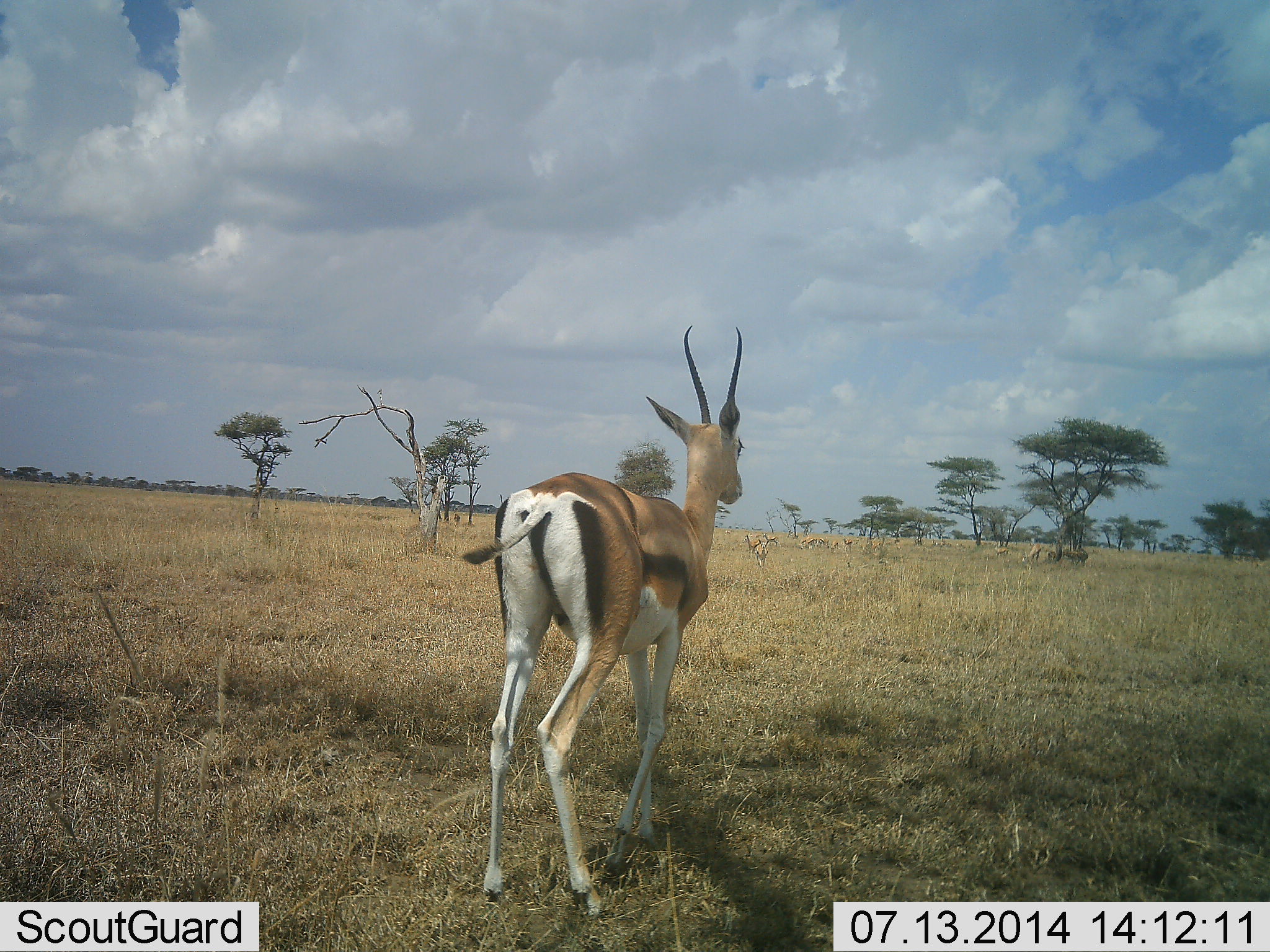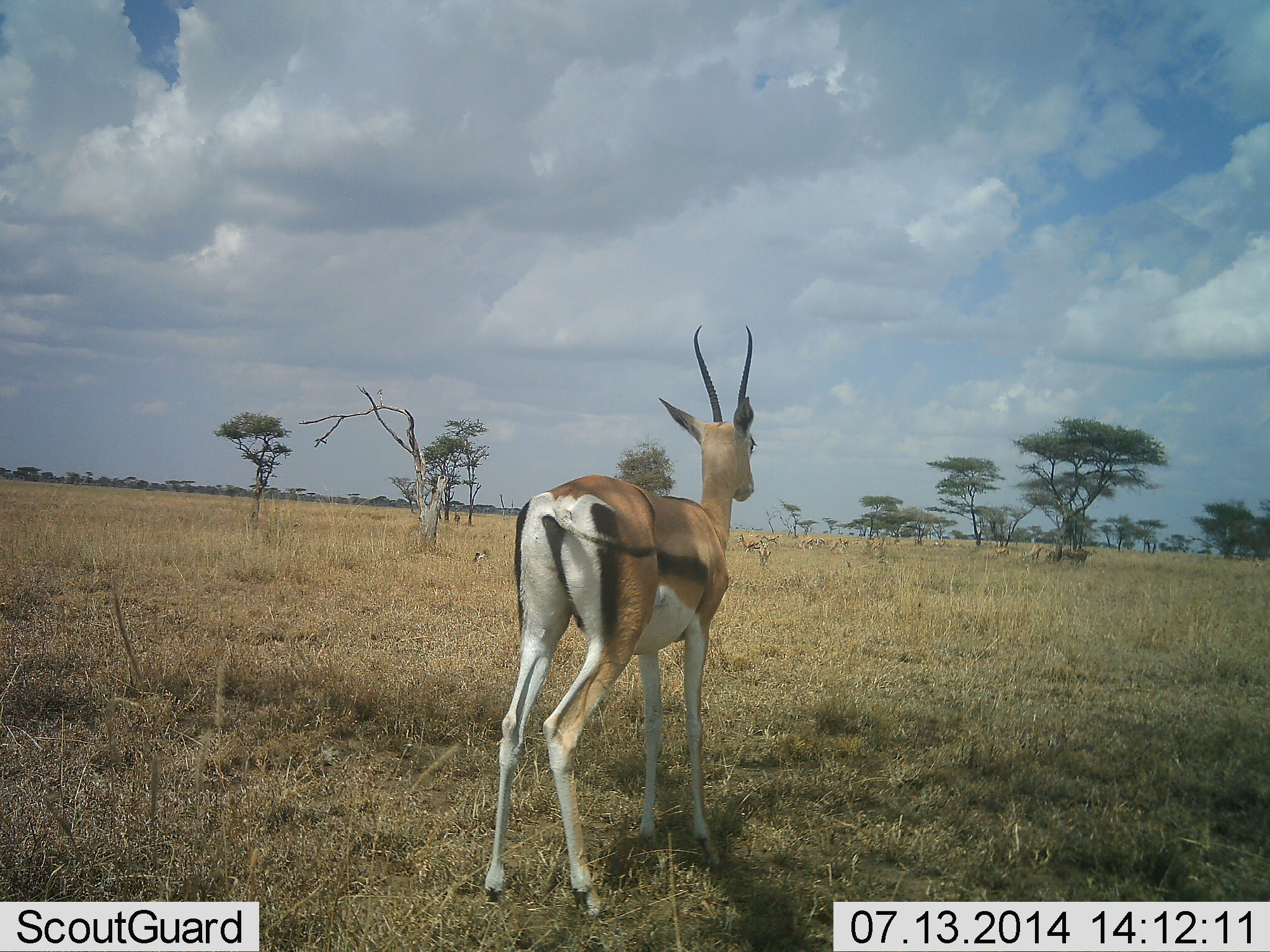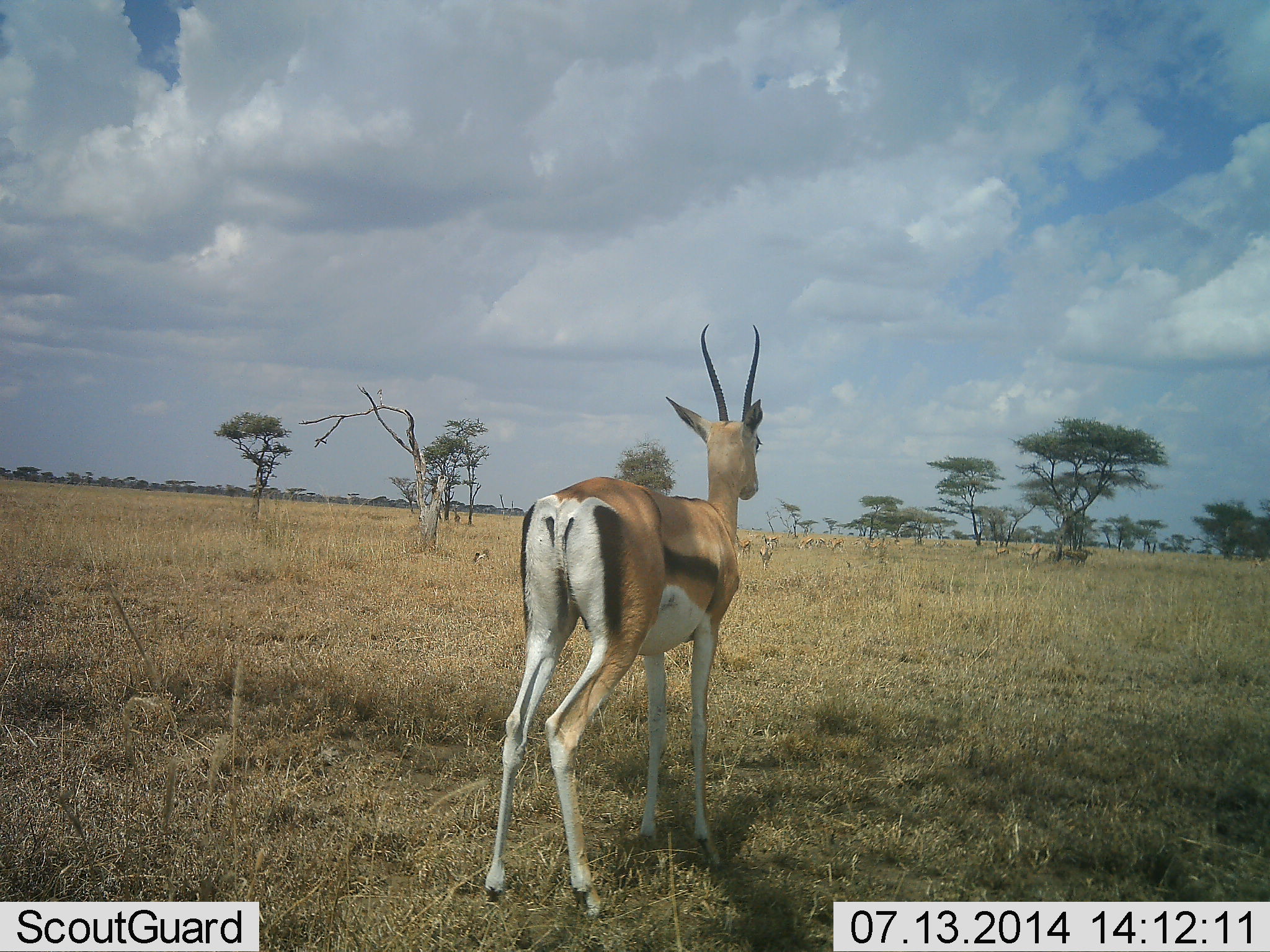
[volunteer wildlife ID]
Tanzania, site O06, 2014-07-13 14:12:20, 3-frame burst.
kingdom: Animalia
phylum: Chordata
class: Mammalia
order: Artiodactyla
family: Bovidae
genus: Eudorcas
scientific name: Eudorcas thomsonii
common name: thomson's gazelle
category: gazellethomsons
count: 4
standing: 91%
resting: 0%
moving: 18%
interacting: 0%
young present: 0%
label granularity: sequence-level